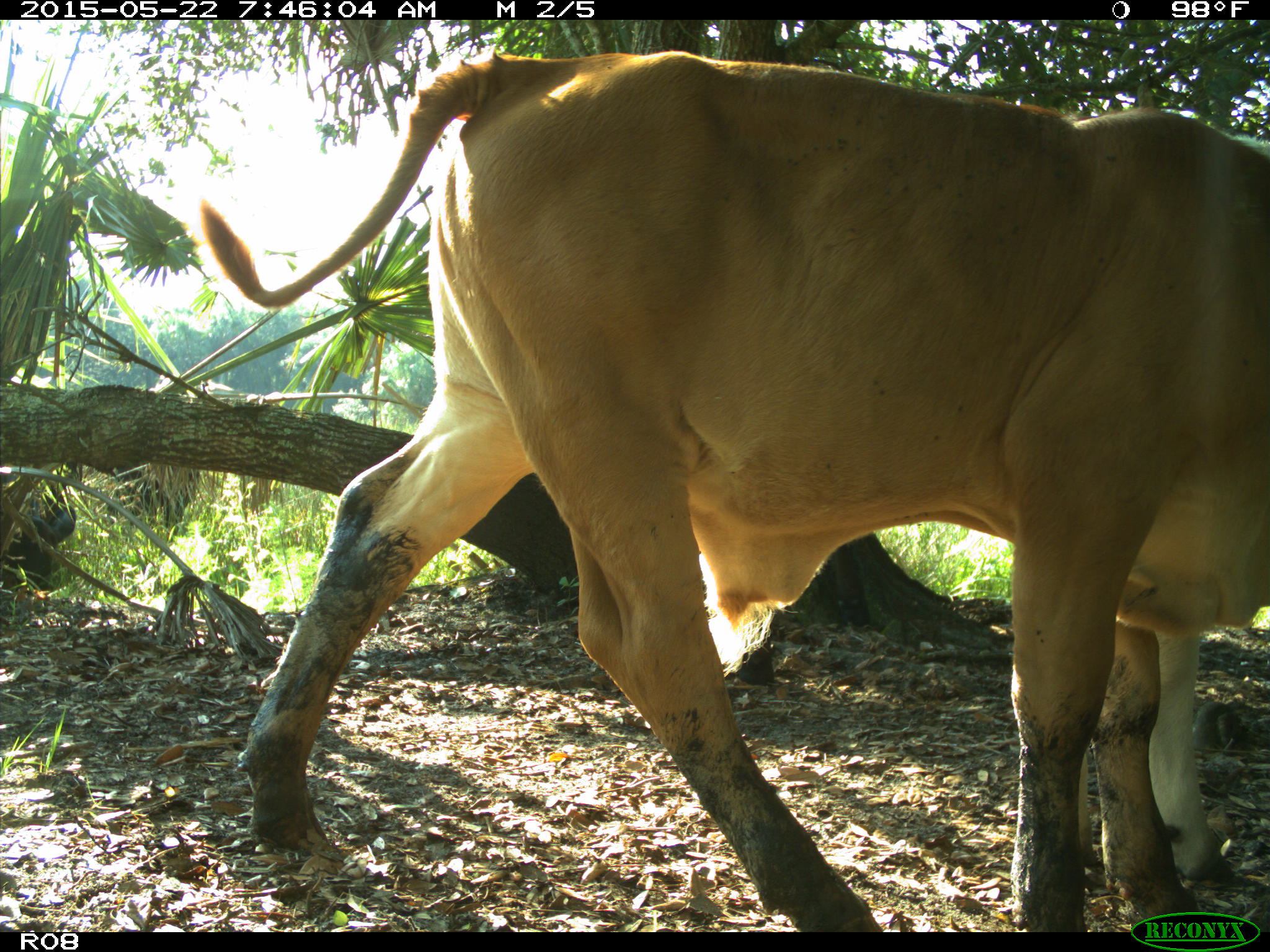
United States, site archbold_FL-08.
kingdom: Animalia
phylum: Chordata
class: Mammalia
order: Artiodactyla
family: Bovidae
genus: Bos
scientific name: Bos taurus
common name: domestic cow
Bos taurus (domestic cow).